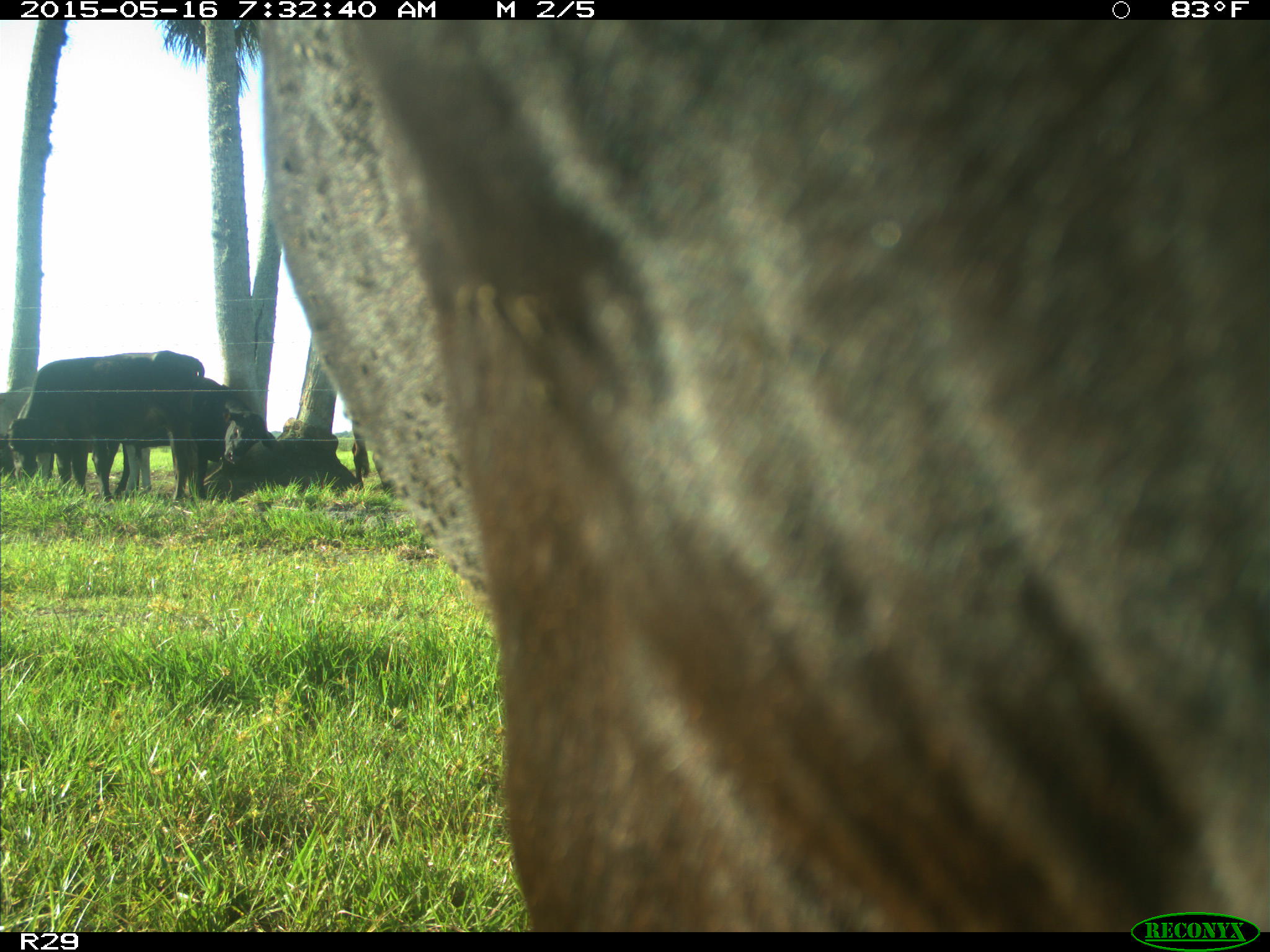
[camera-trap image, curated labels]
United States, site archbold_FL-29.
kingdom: Animalia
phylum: Chordata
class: Mammalia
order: Artiodactyla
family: Bovidae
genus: Bos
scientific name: Bos taurus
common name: domestic cow